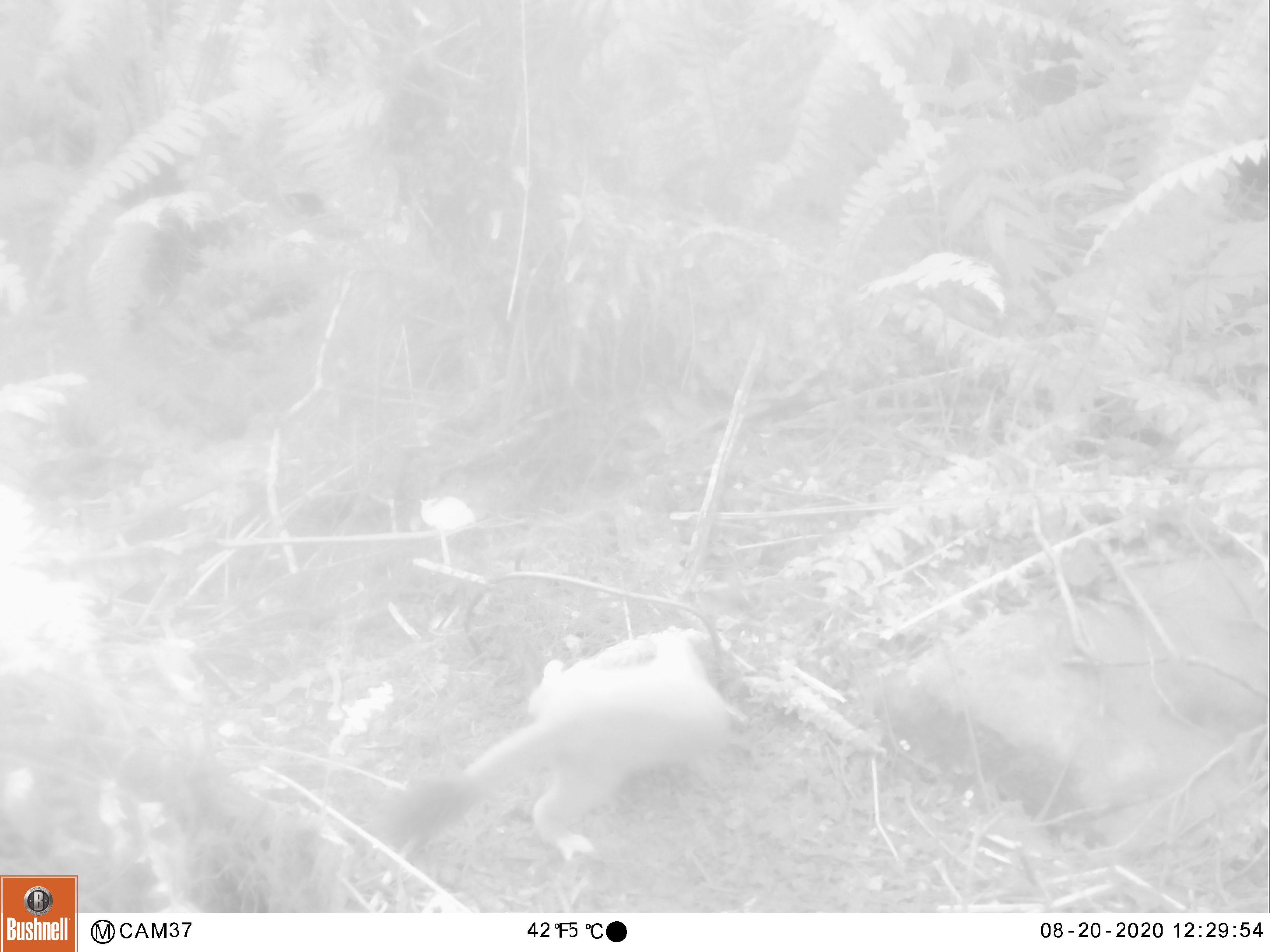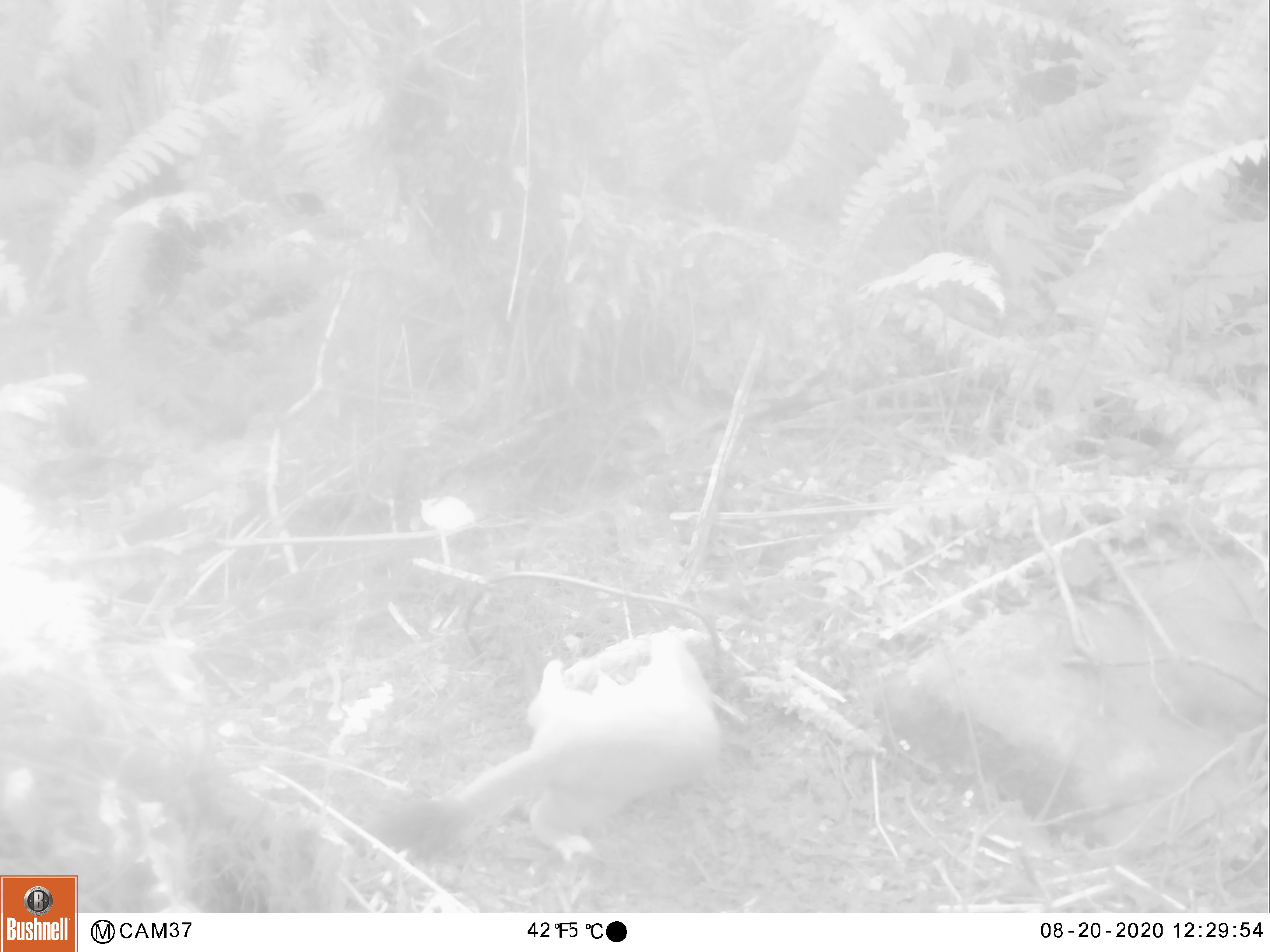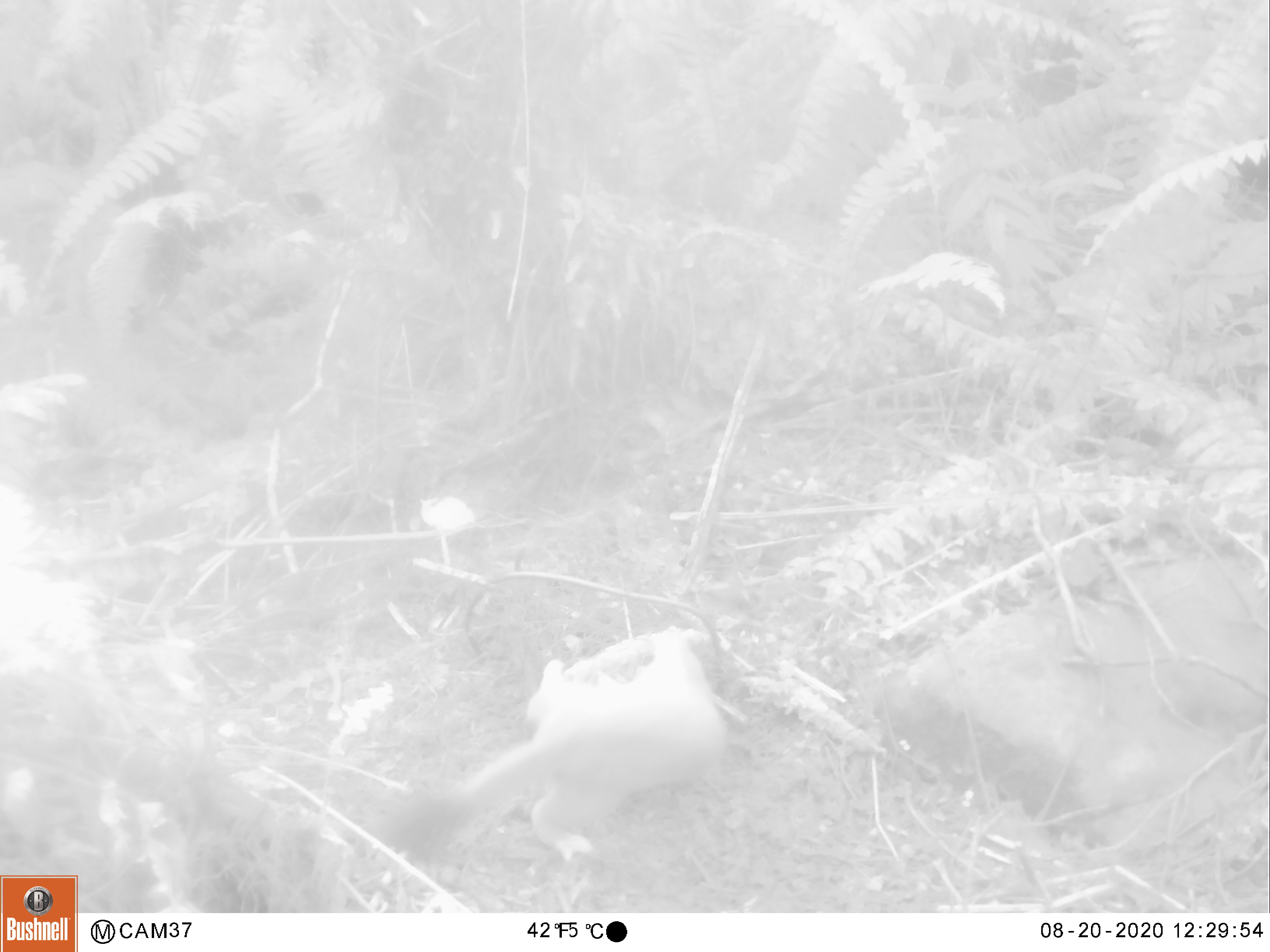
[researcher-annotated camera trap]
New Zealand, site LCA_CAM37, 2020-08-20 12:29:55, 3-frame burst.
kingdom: Animalia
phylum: Chordata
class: Mammalia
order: Carnivora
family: Mustelidae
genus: Mustela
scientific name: Mustela erminea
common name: stoat